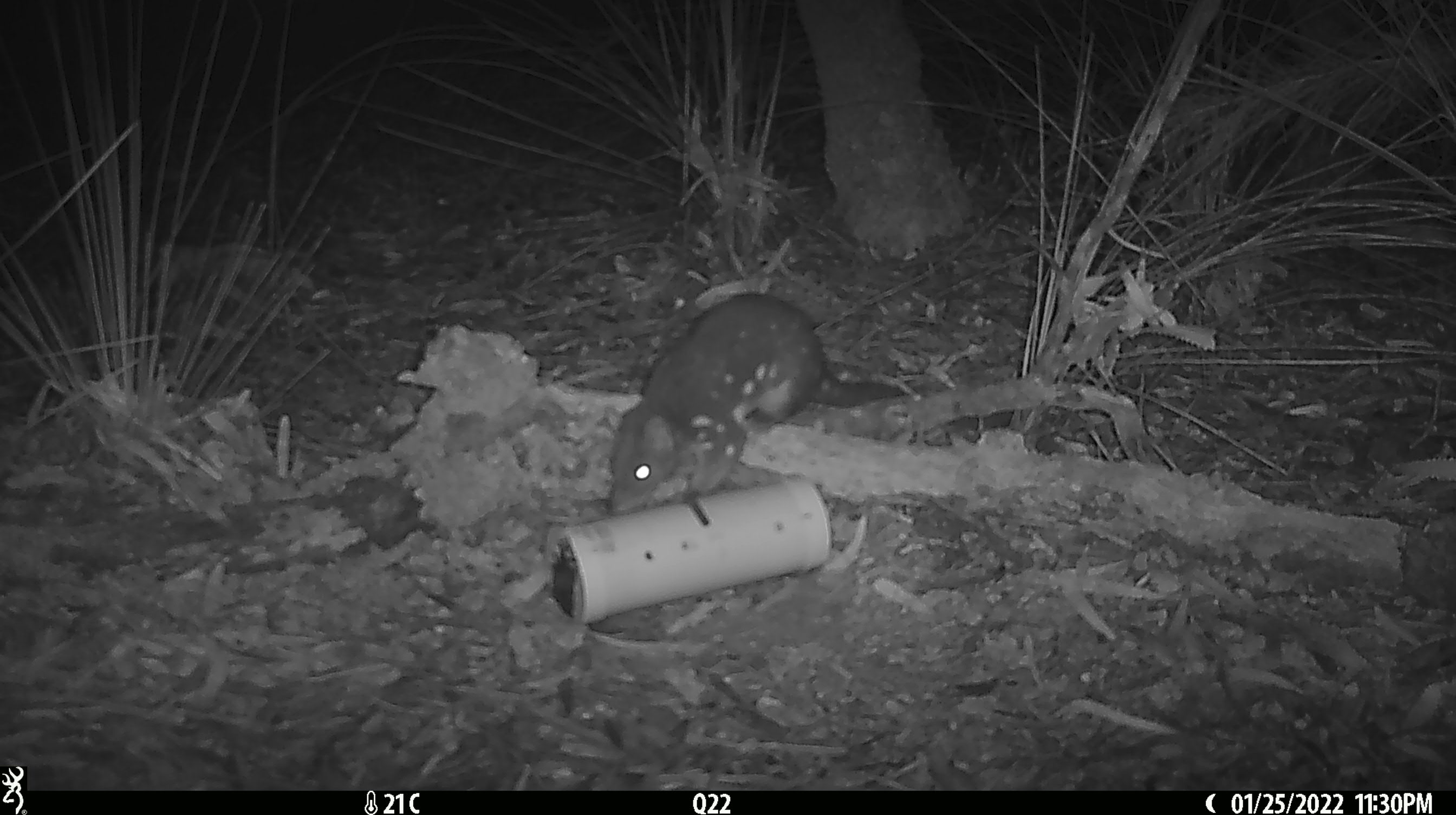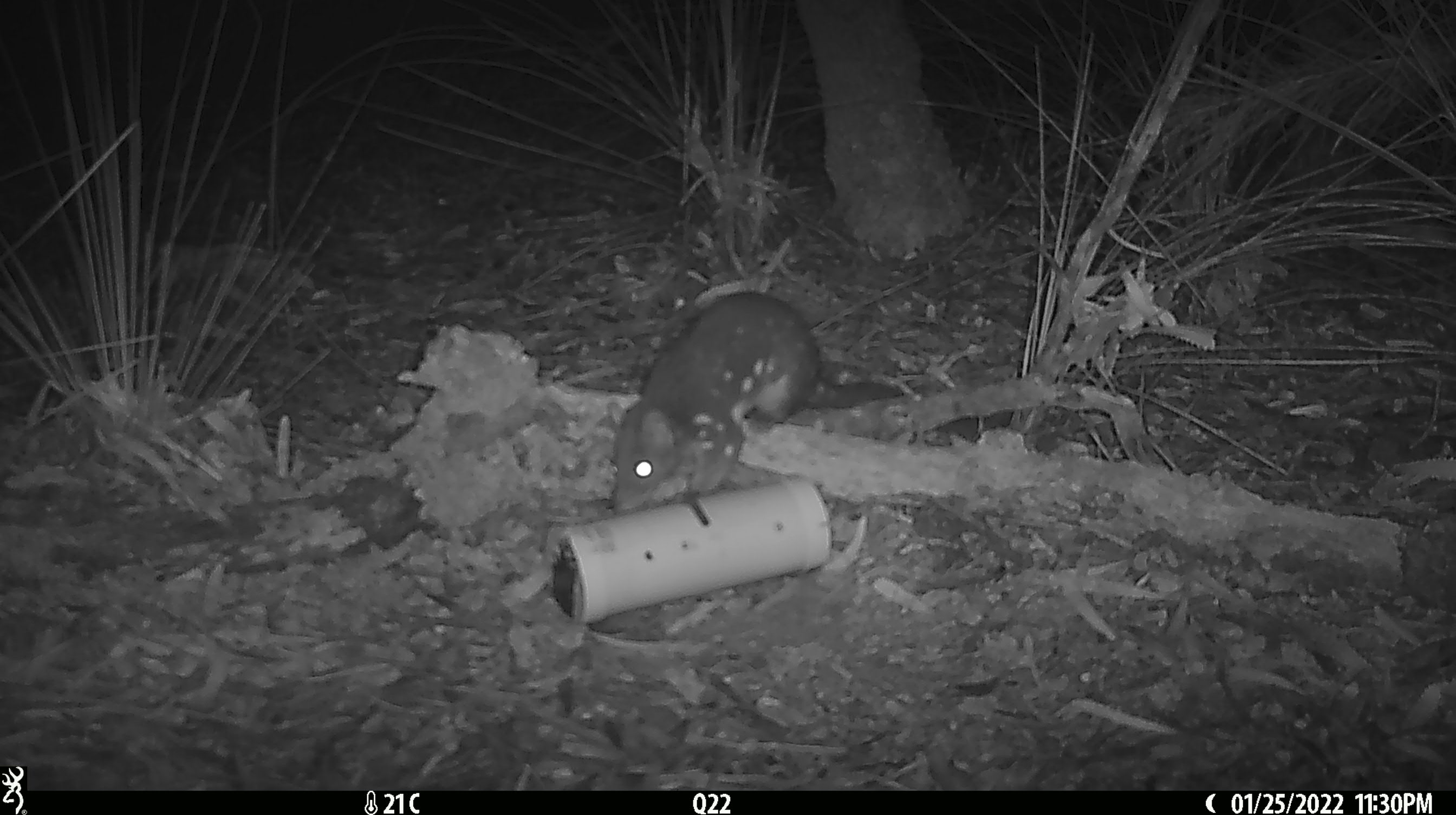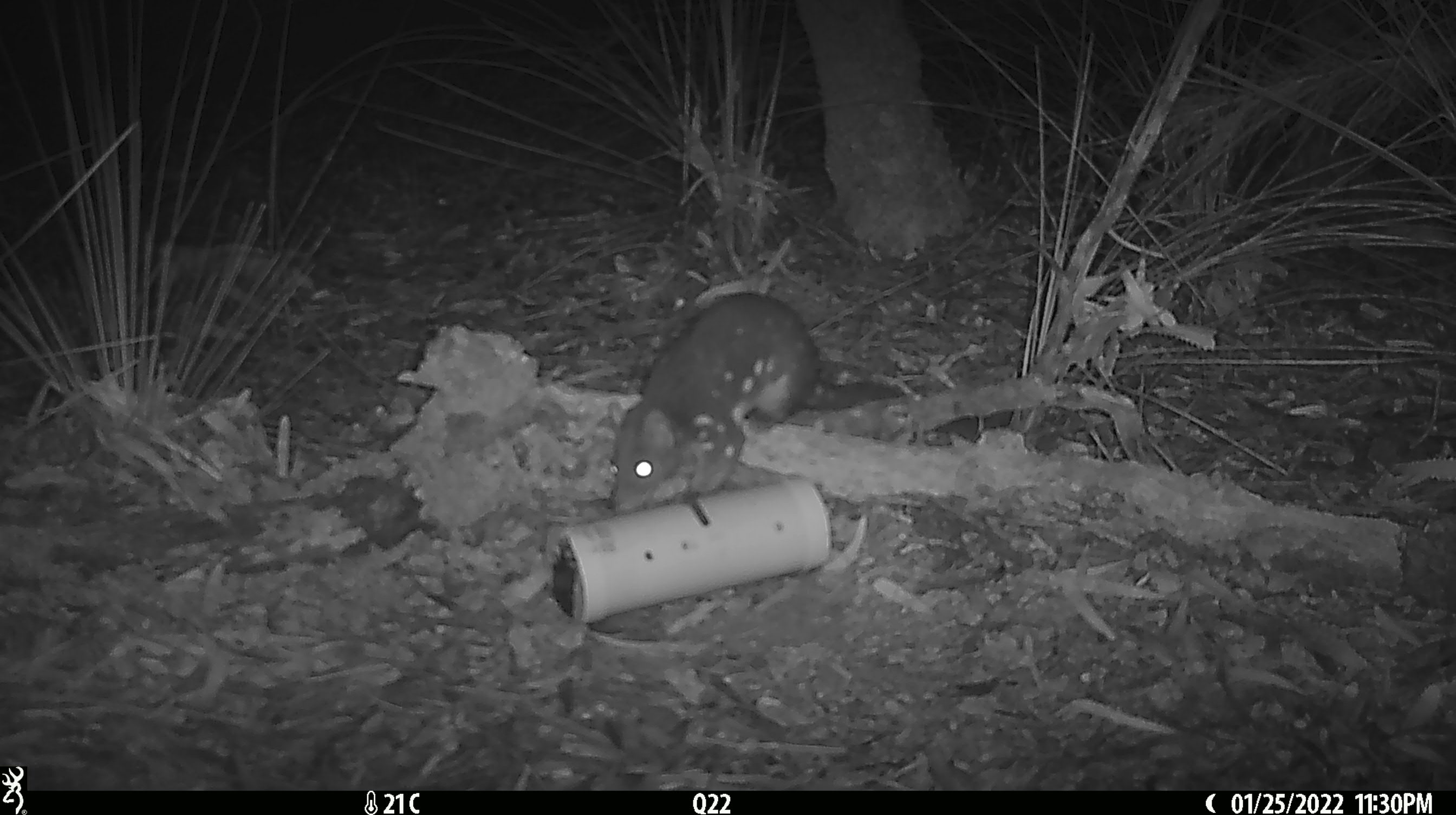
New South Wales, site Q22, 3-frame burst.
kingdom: Animalia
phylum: Chordata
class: Mammalia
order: Dasyuromorphia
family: Dasyuridae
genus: Dasyurus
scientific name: Dasyurus maculatus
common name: spotted-tailed quoll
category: quoll